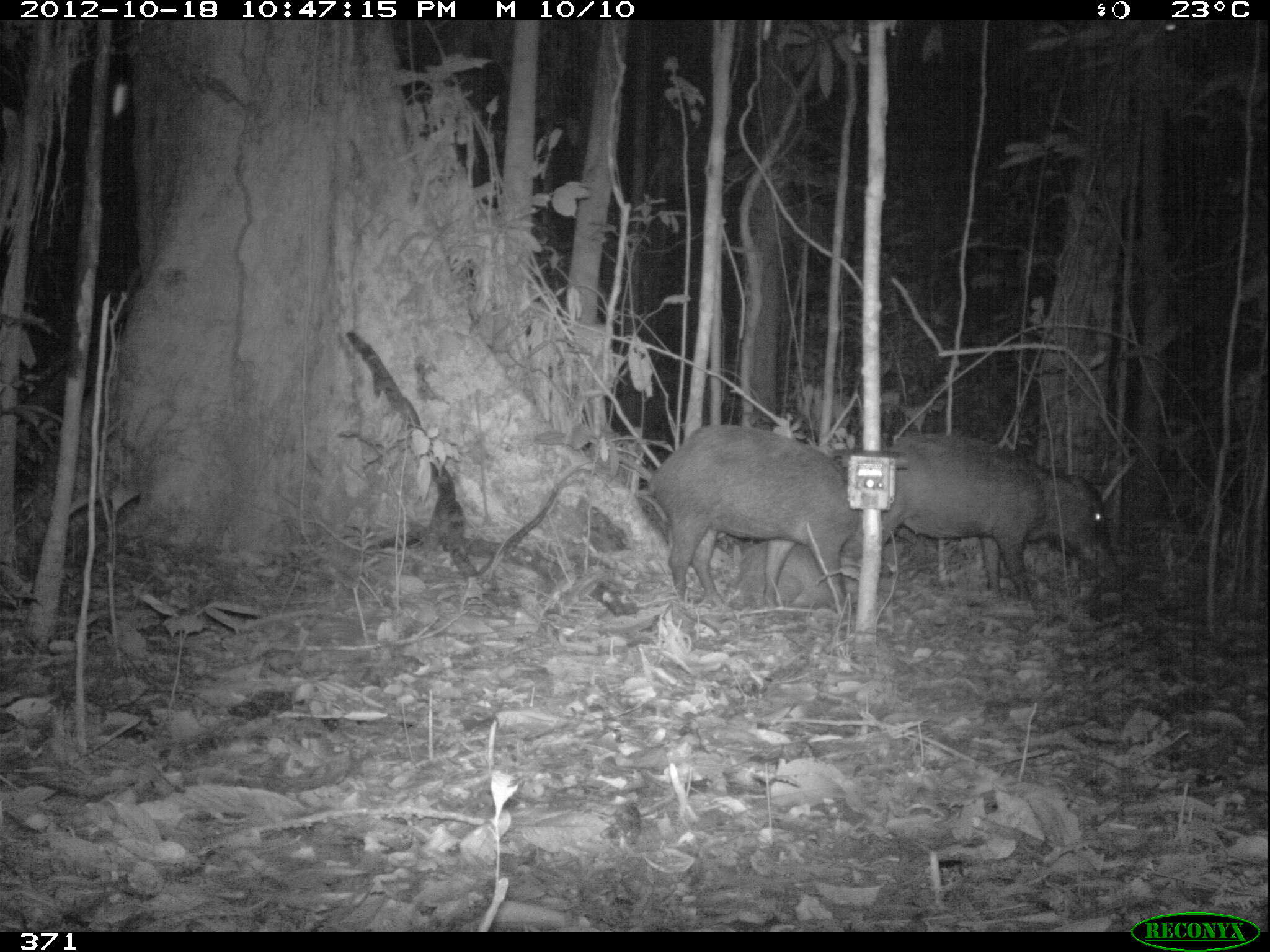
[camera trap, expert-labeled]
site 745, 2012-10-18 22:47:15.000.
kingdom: Animalia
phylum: Chordata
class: Mammalia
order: Artiodactyla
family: Tayassuidae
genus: Tayassu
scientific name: Tayassu pecari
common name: white-lipped peccary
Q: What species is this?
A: Tayassu pecari (white-lipped peccary).